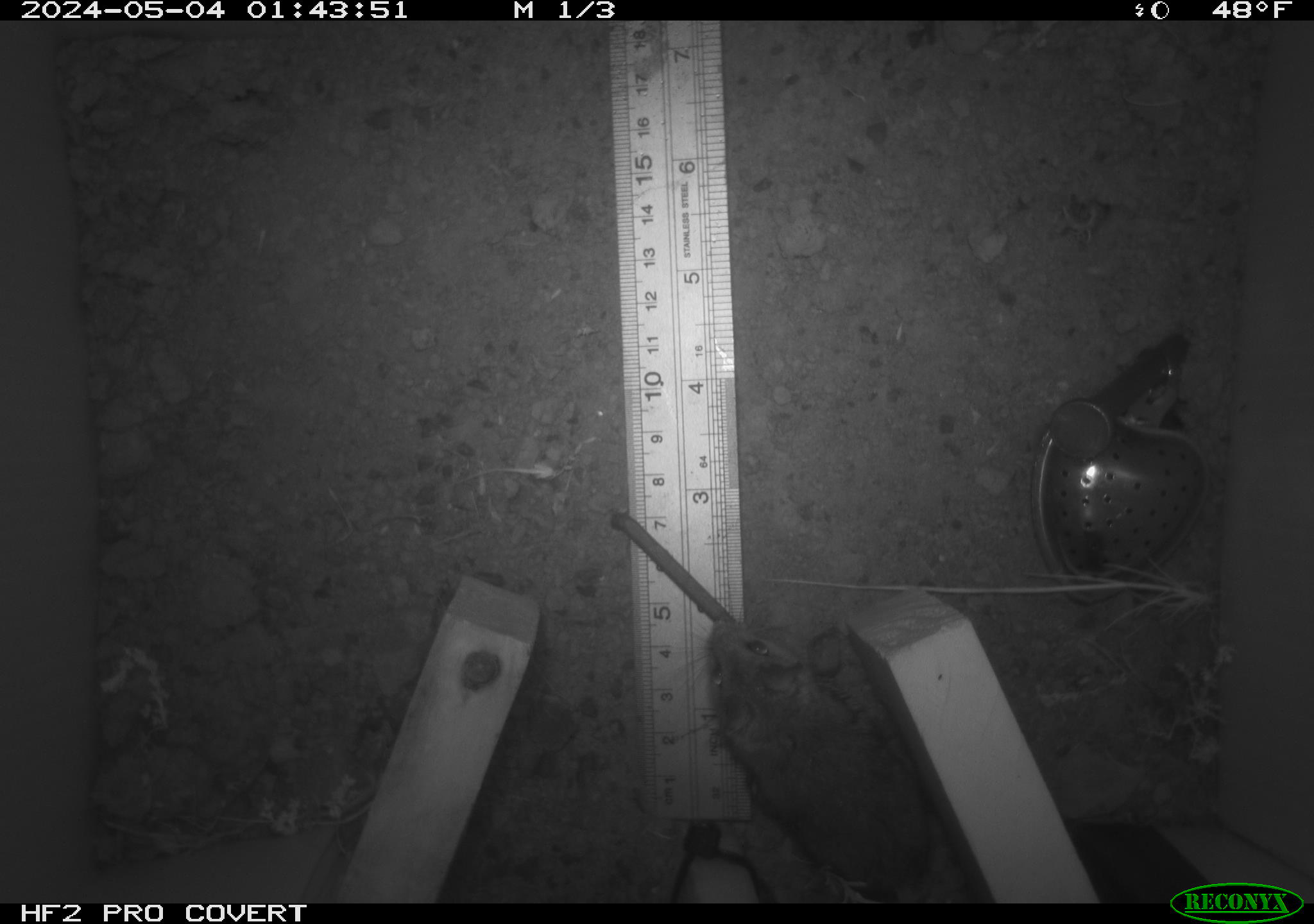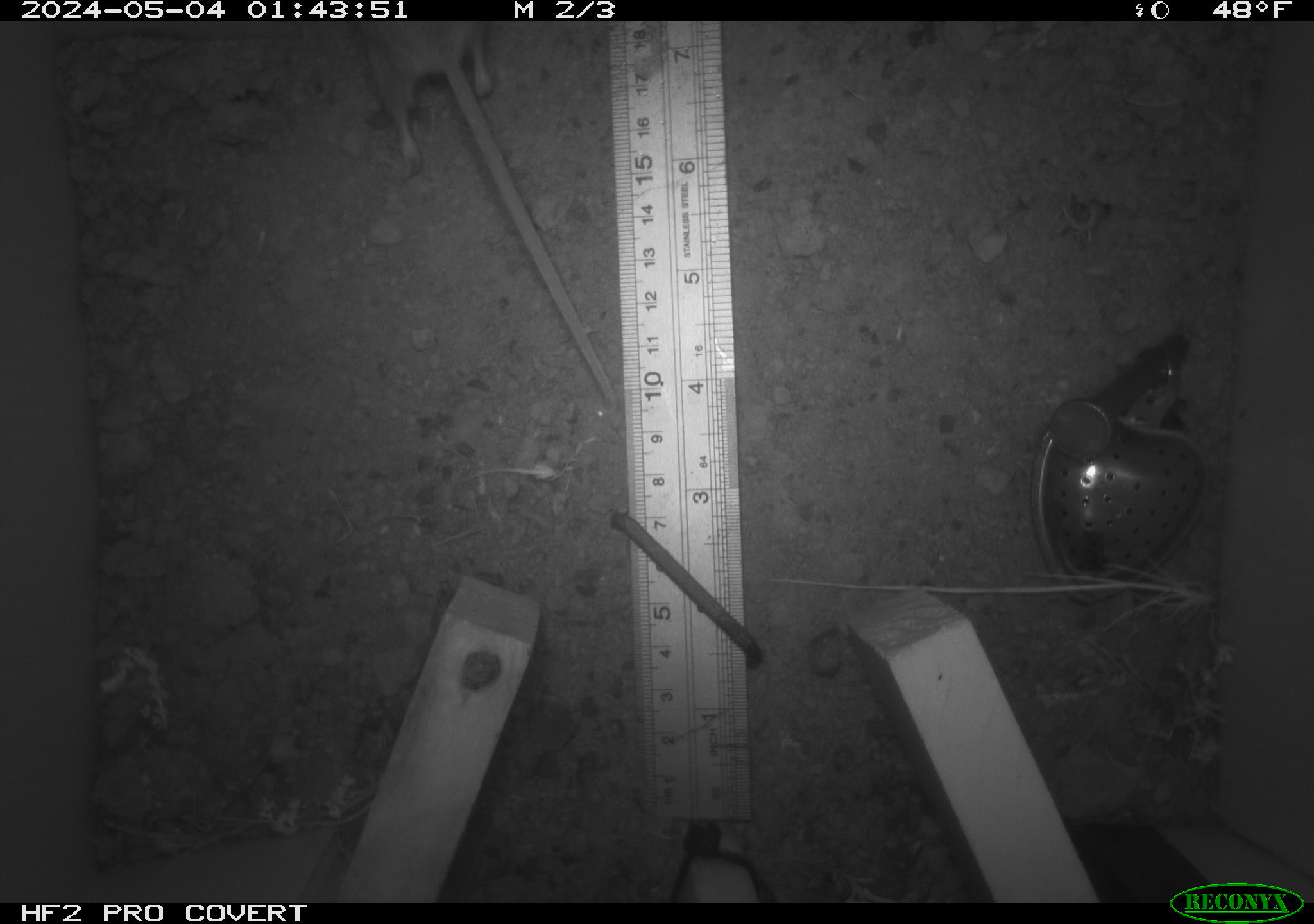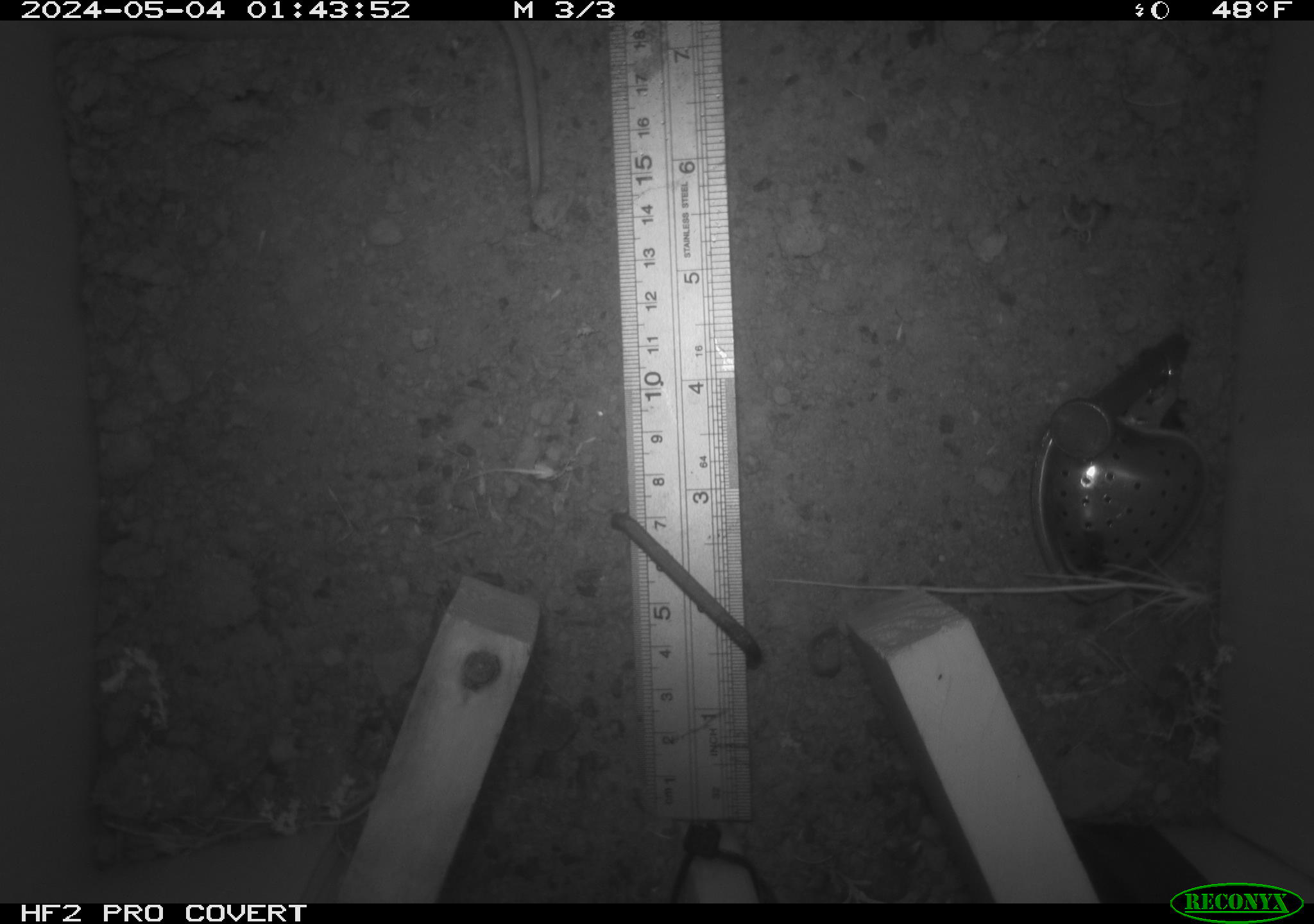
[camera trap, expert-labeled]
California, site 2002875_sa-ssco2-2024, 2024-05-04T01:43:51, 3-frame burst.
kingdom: Animalia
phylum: Chordata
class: Mammalia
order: Rodentia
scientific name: Rodentia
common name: mouse species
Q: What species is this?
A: Mouse species (Rodentia).